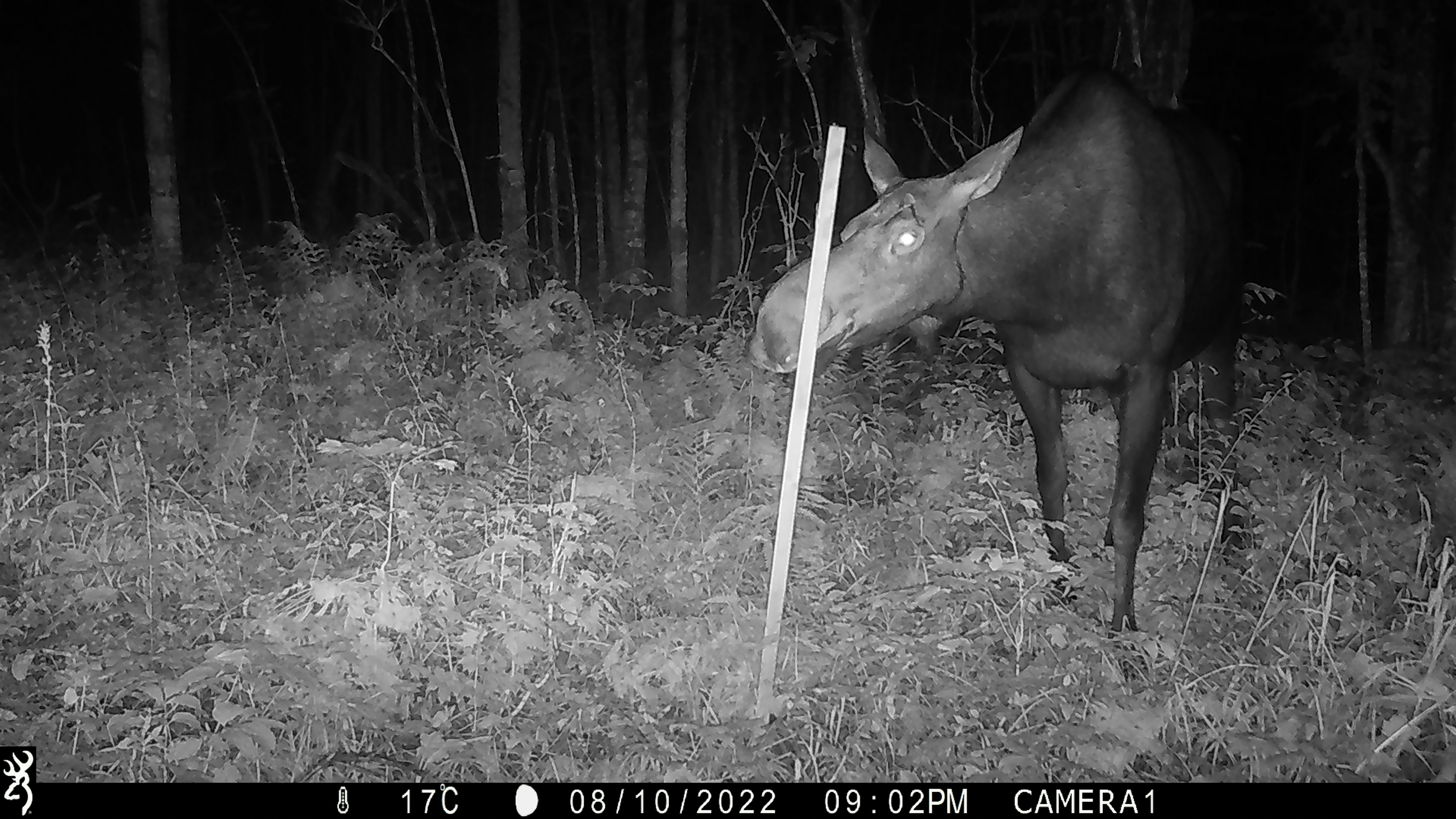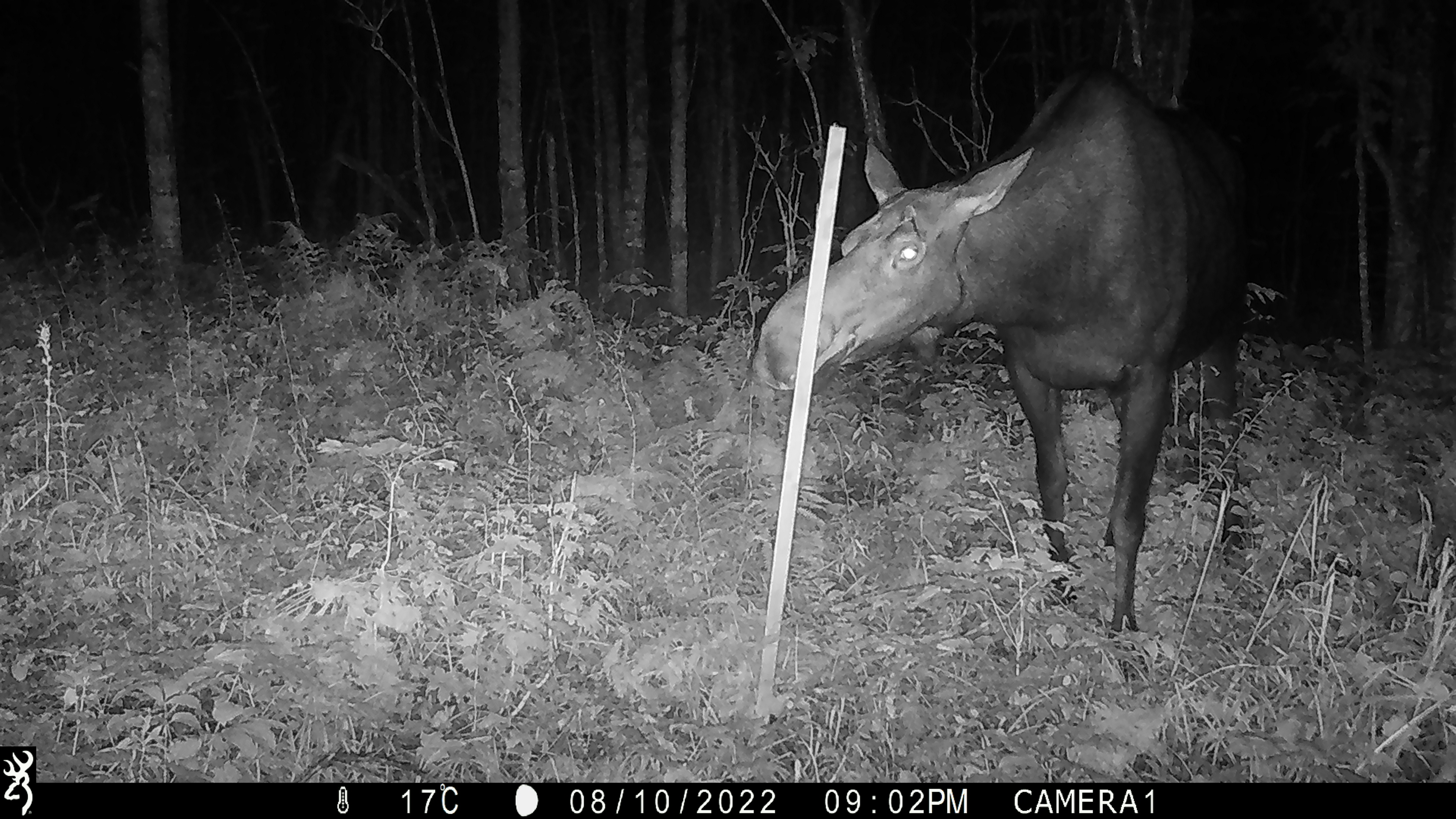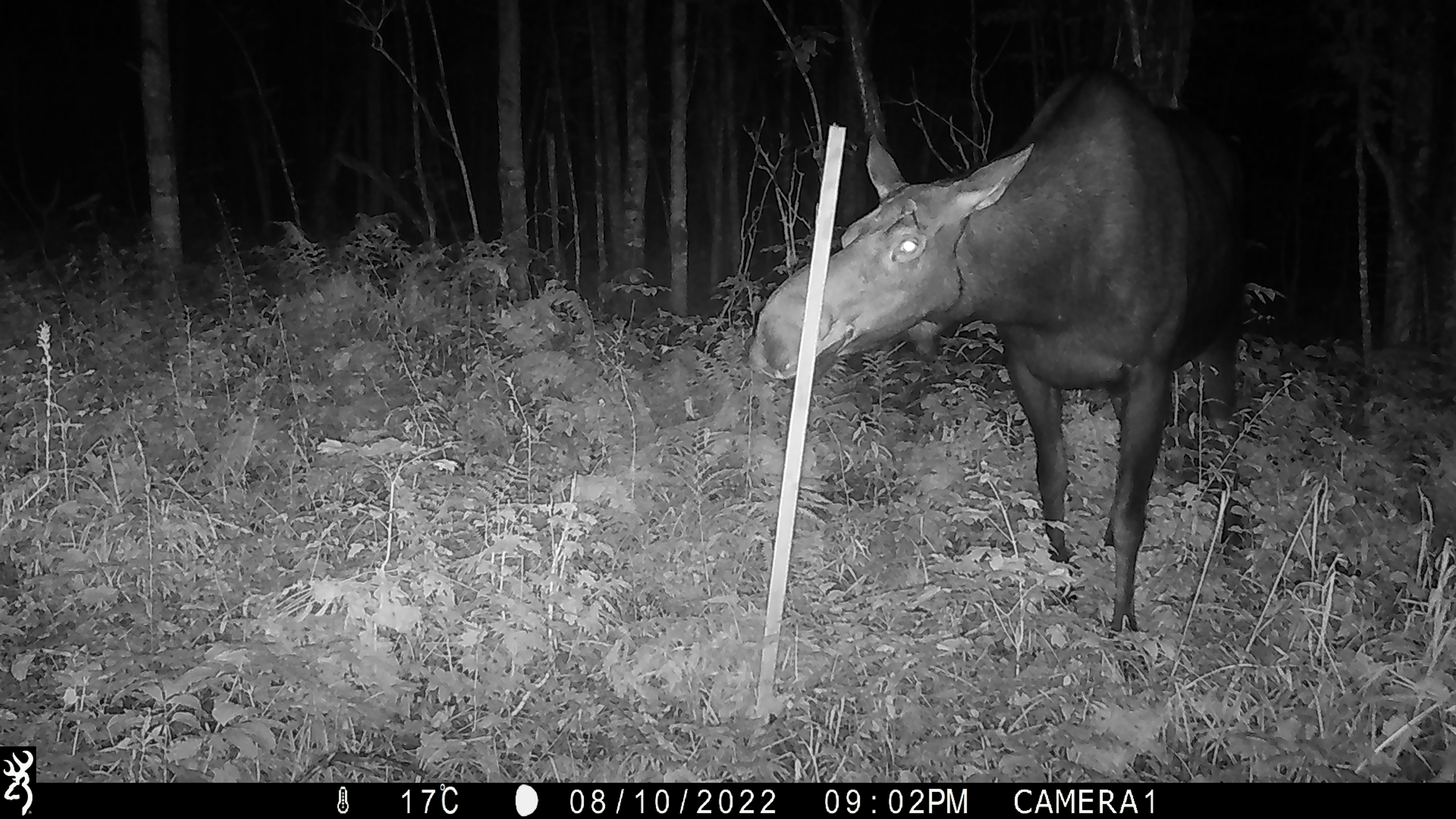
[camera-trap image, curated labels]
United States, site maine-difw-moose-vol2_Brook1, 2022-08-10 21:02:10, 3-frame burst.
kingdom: Animalia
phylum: Chordata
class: Mammalia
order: Artiodactyla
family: Cervidae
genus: Alces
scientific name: Alces alces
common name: moose